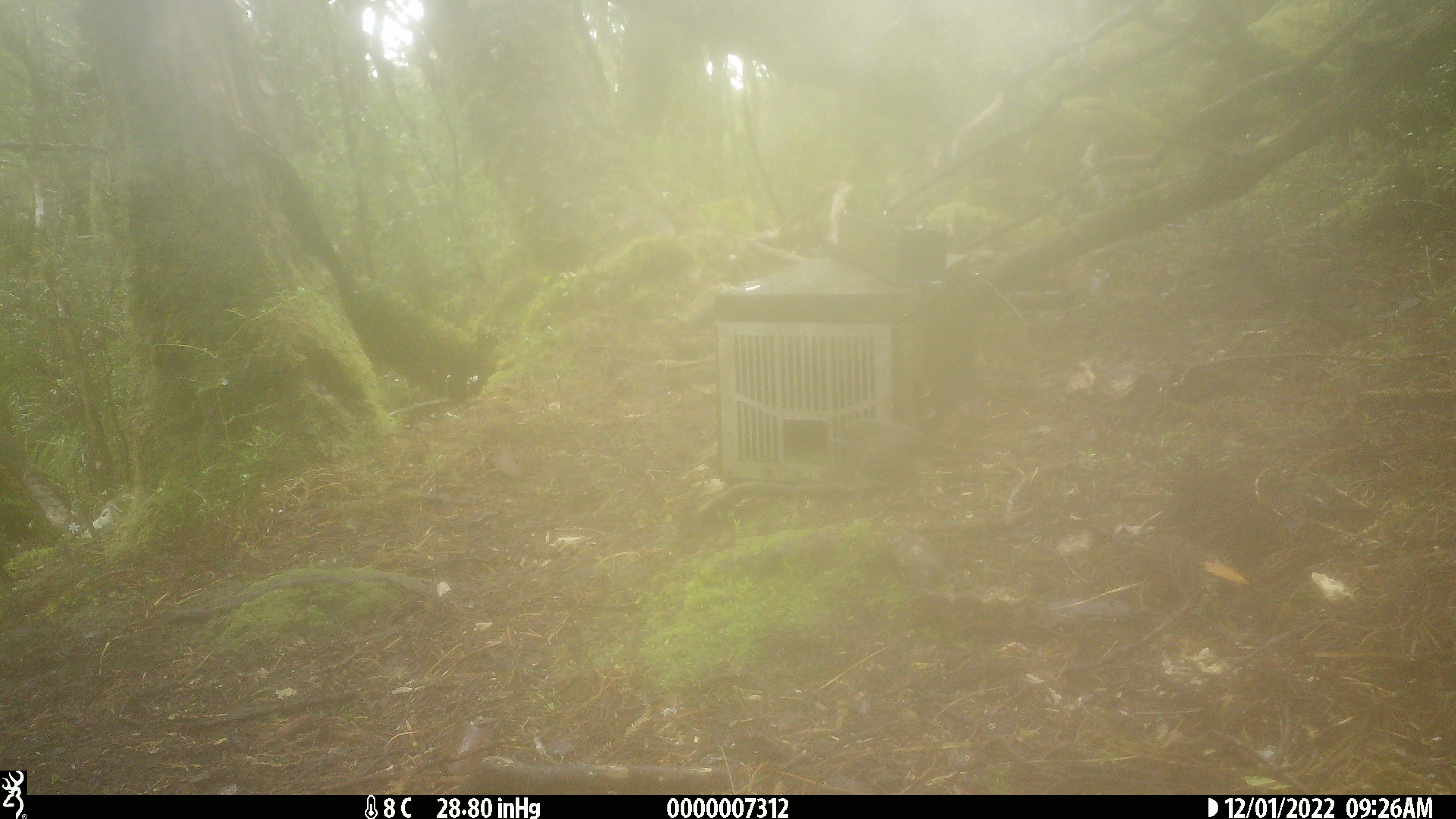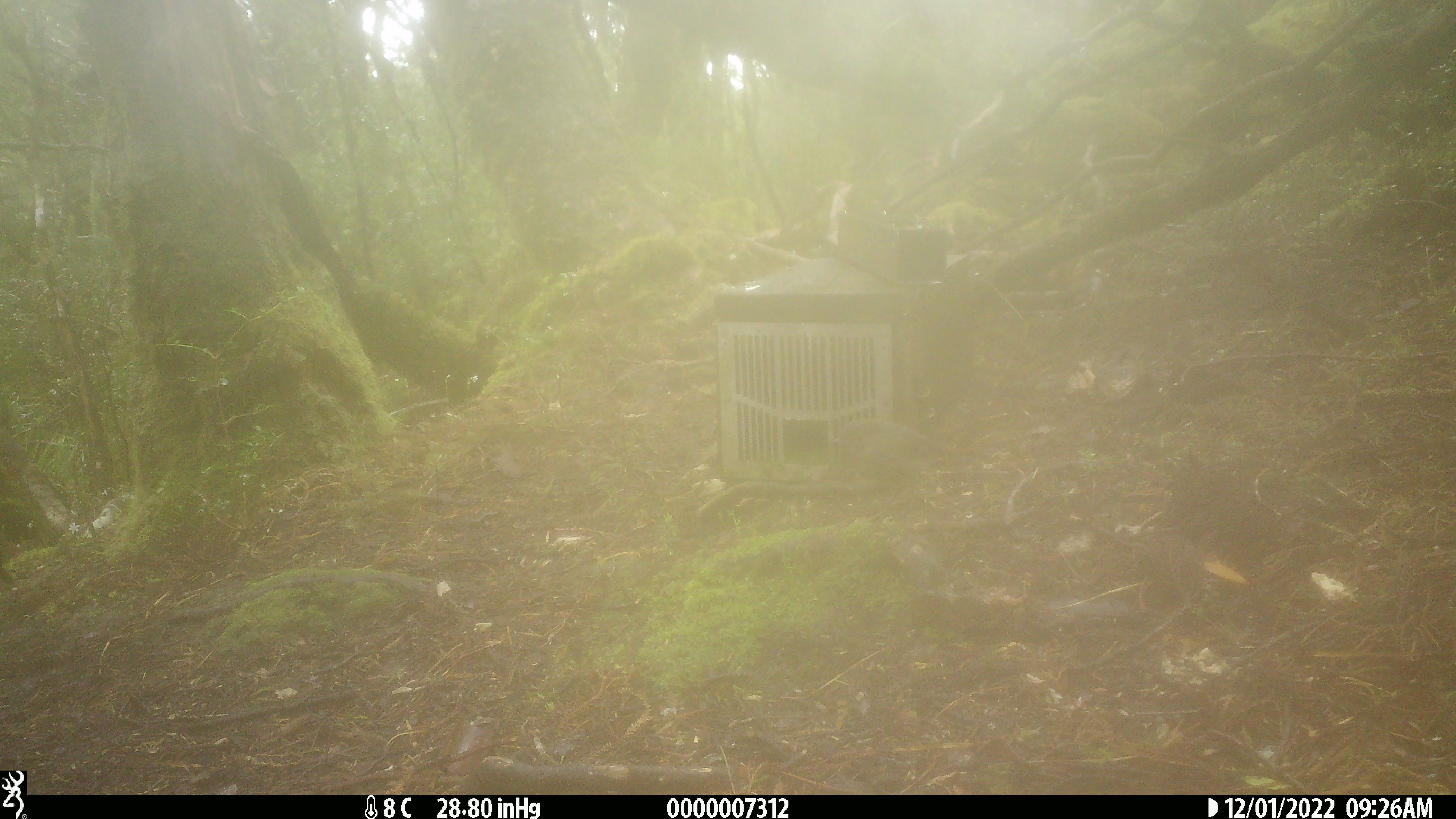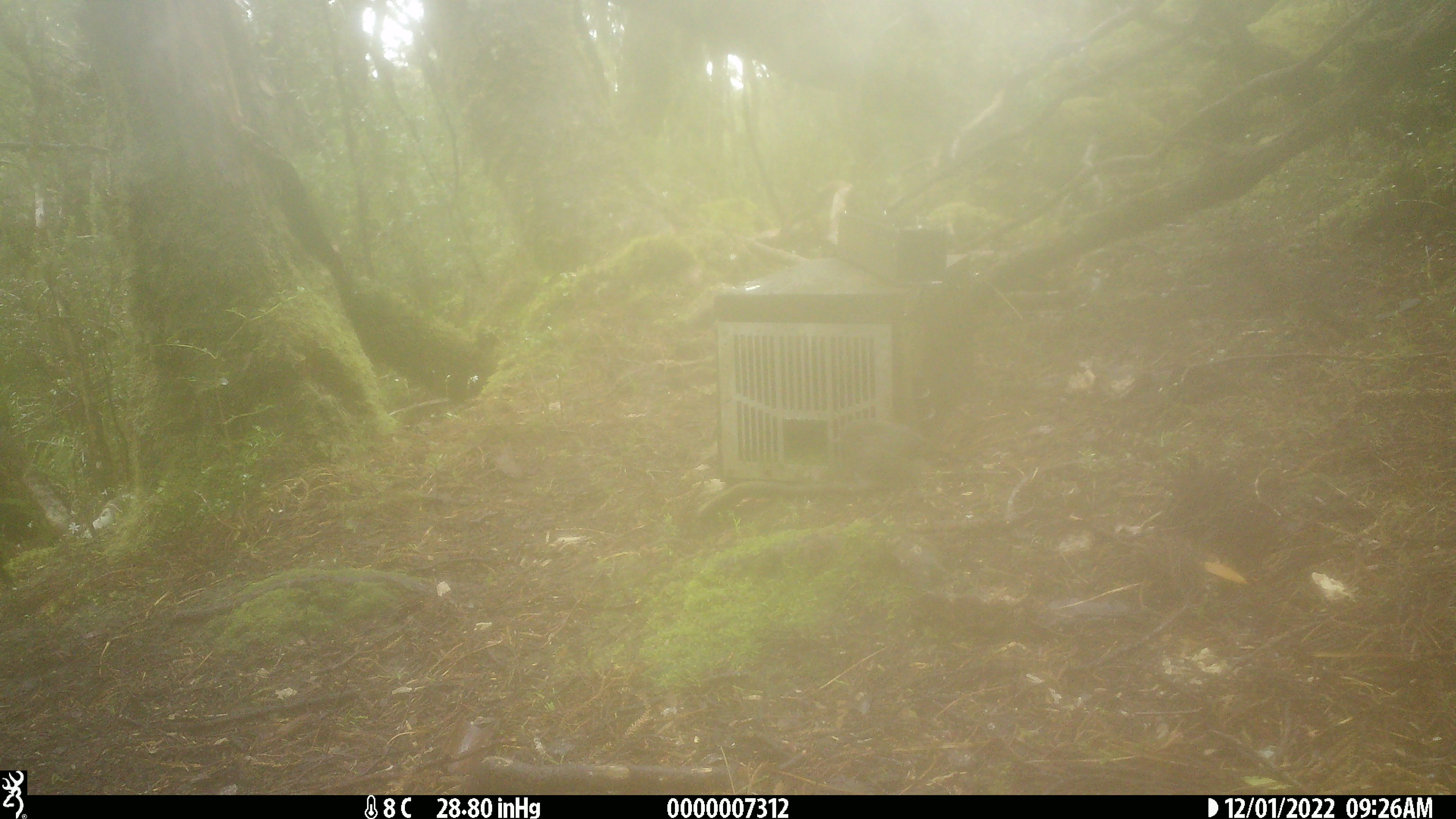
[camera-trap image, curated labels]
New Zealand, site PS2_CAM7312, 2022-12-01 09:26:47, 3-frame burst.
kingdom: Animalia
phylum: Chordata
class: Aves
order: Passeriformes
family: Petroicidae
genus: Petroica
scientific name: Petroica australis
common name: new zealand robin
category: robin